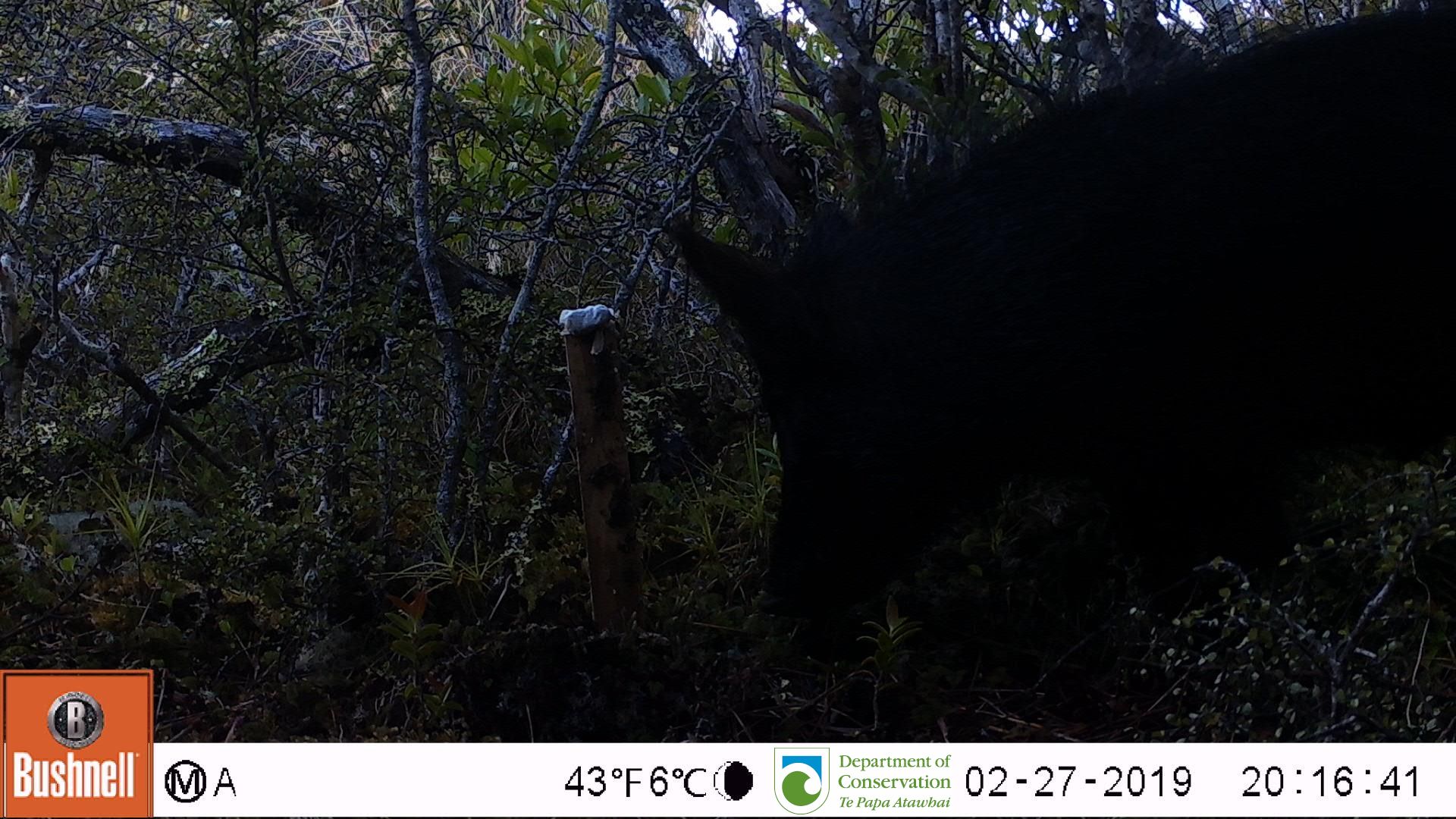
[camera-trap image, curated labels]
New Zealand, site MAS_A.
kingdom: Animalia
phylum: Chordata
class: Mammalia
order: Artiodactyla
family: Suidae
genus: Sus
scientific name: Sus scrofa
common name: pig